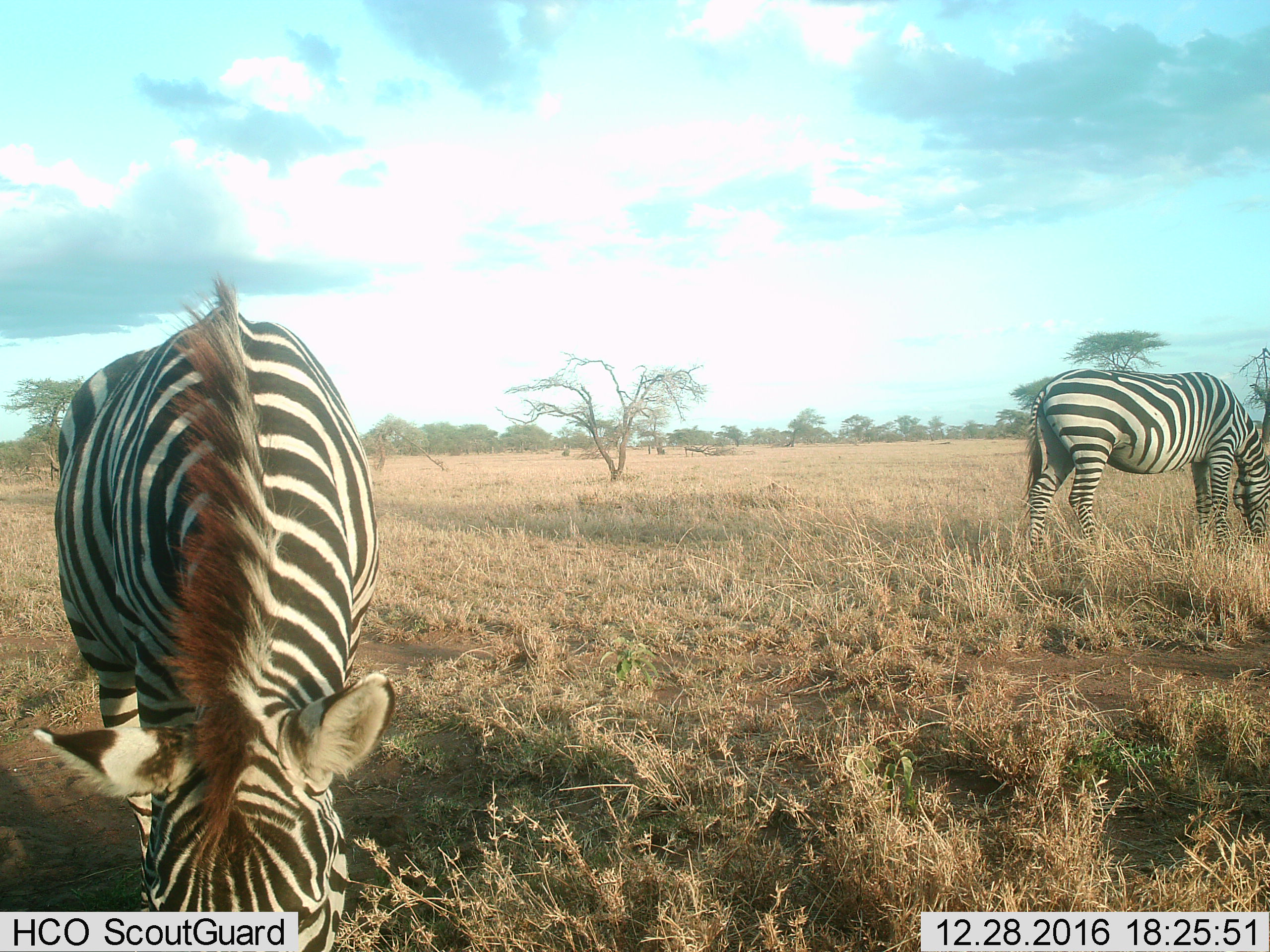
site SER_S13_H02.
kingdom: Animalia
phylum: Chordata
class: Mammalia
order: Perissodactyla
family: Equidae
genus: Equus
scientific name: Equus quagga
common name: plains zebra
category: zebraplains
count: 2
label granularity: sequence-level